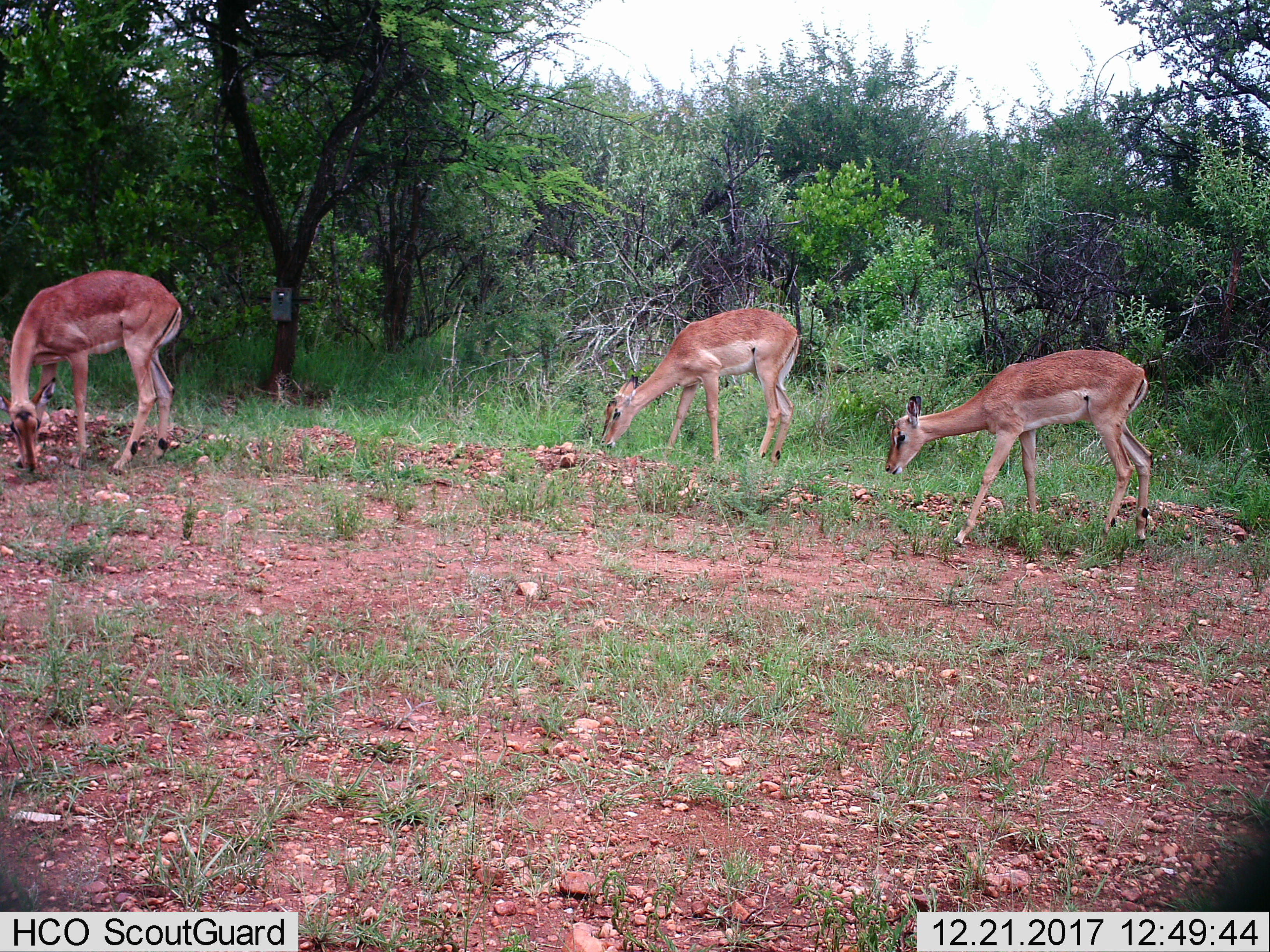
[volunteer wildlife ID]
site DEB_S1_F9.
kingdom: Animalia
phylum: Chordata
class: Mammalia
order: Artiodactyla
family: Bovidae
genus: Aepyceros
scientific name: Aepyceros melampus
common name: impala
Impala (Aepyceros melampus), count 3. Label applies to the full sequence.